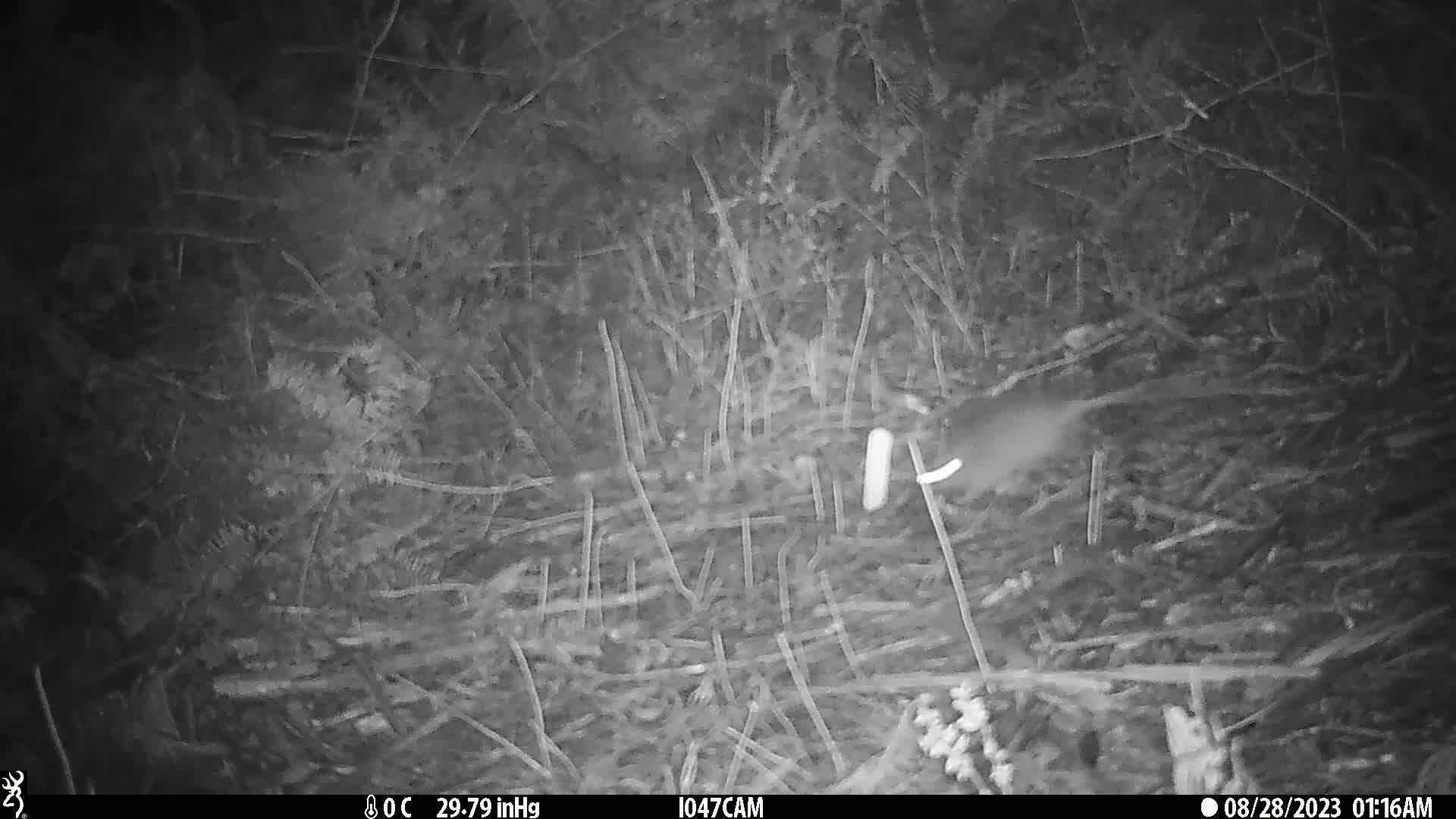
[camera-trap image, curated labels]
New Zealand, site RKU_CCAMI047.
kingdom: Animalia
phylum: Chordata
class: Mammalia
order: Rodentia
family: Muridae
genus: Rattus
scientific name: Rattus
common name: rat